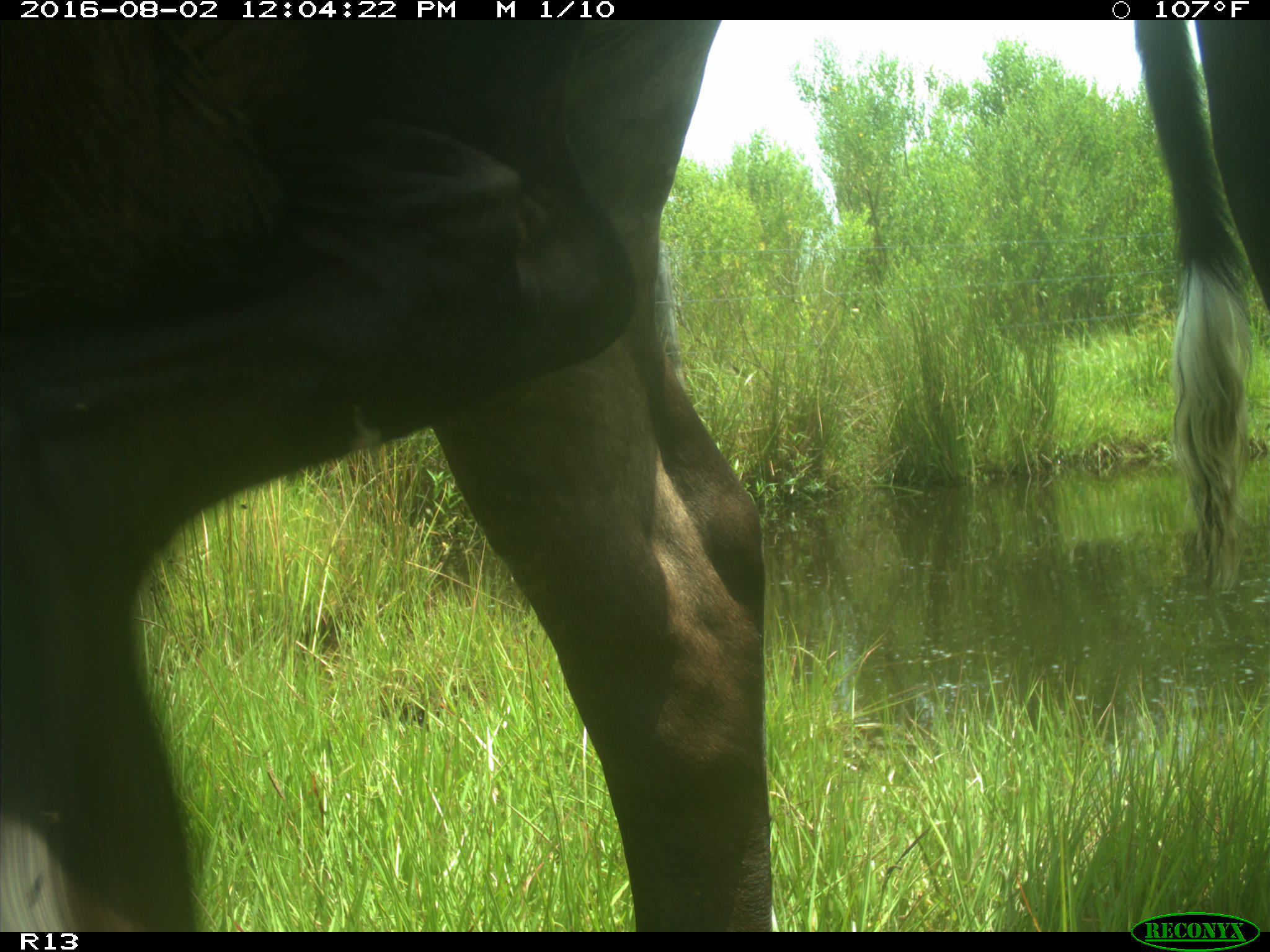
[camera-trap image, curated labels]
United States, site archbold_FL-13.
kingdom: Animalia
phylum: Chordata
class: Mammalia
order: Artiodactyla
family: Bovidae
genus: Bos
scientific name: Bos taurus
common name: domestic cow